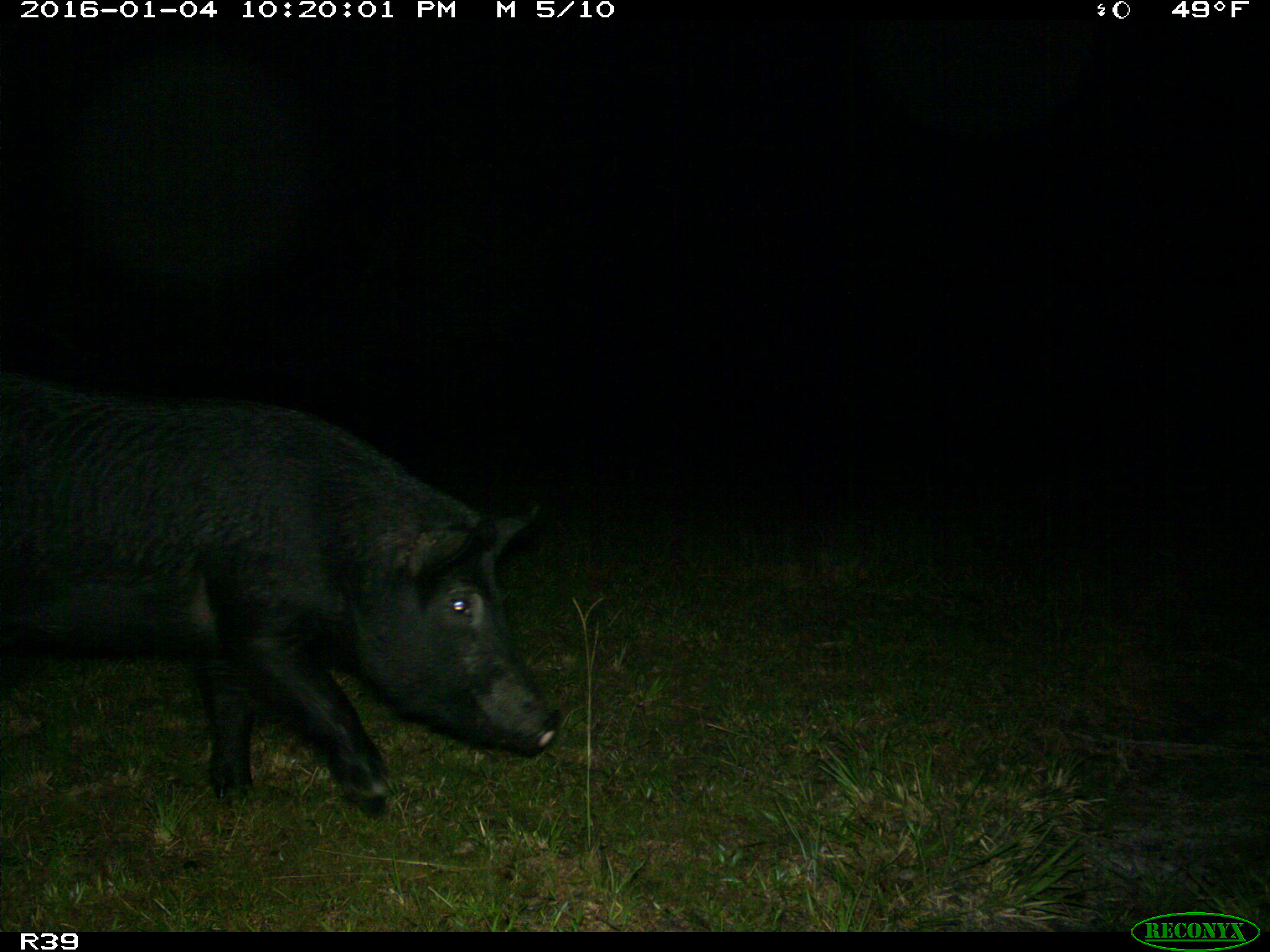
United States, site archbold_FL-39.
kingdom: Animalia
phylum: Chordata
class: Mammalia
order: Artiodactyla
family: Suidae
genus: Sus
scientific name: Sus scrofa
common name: wild boar